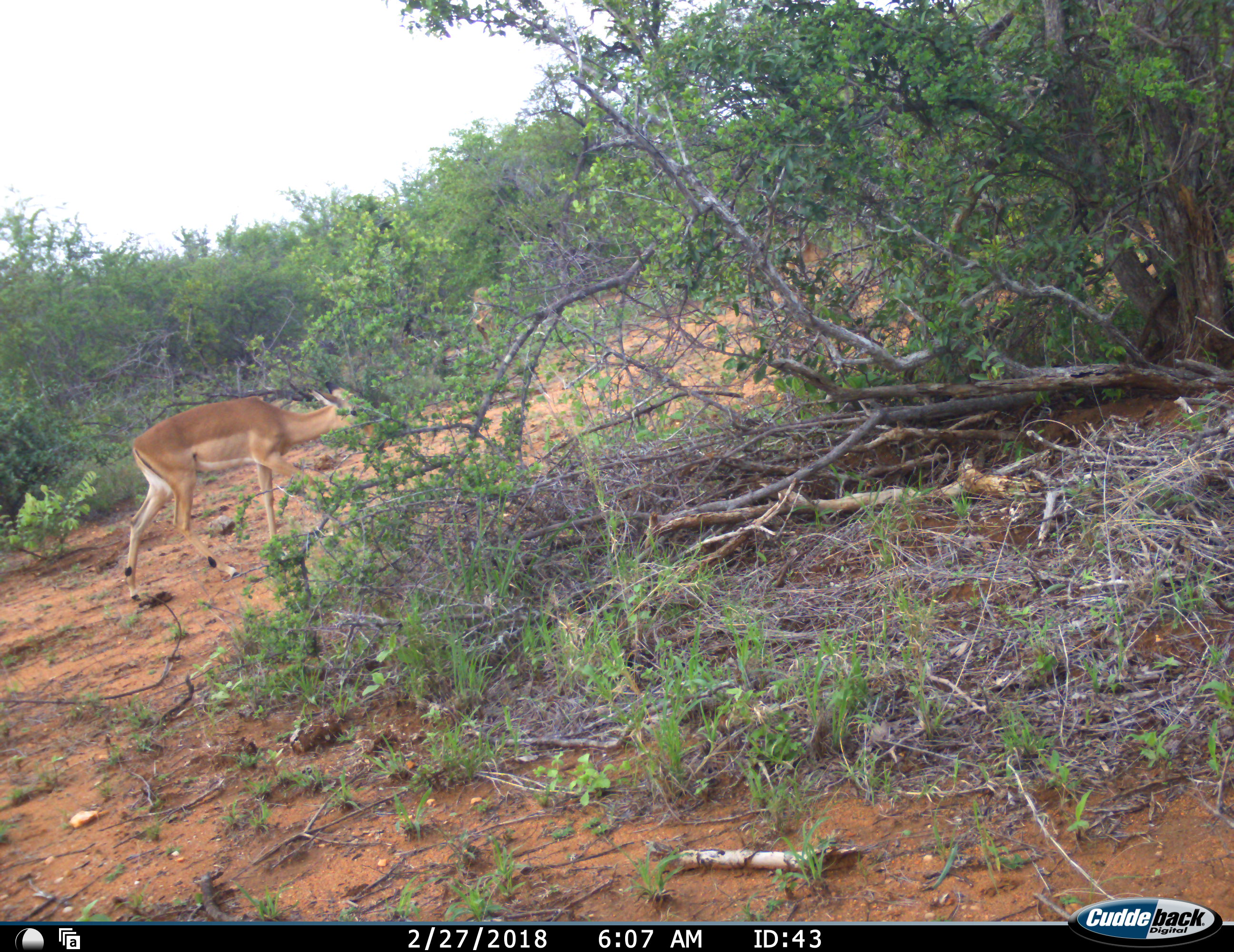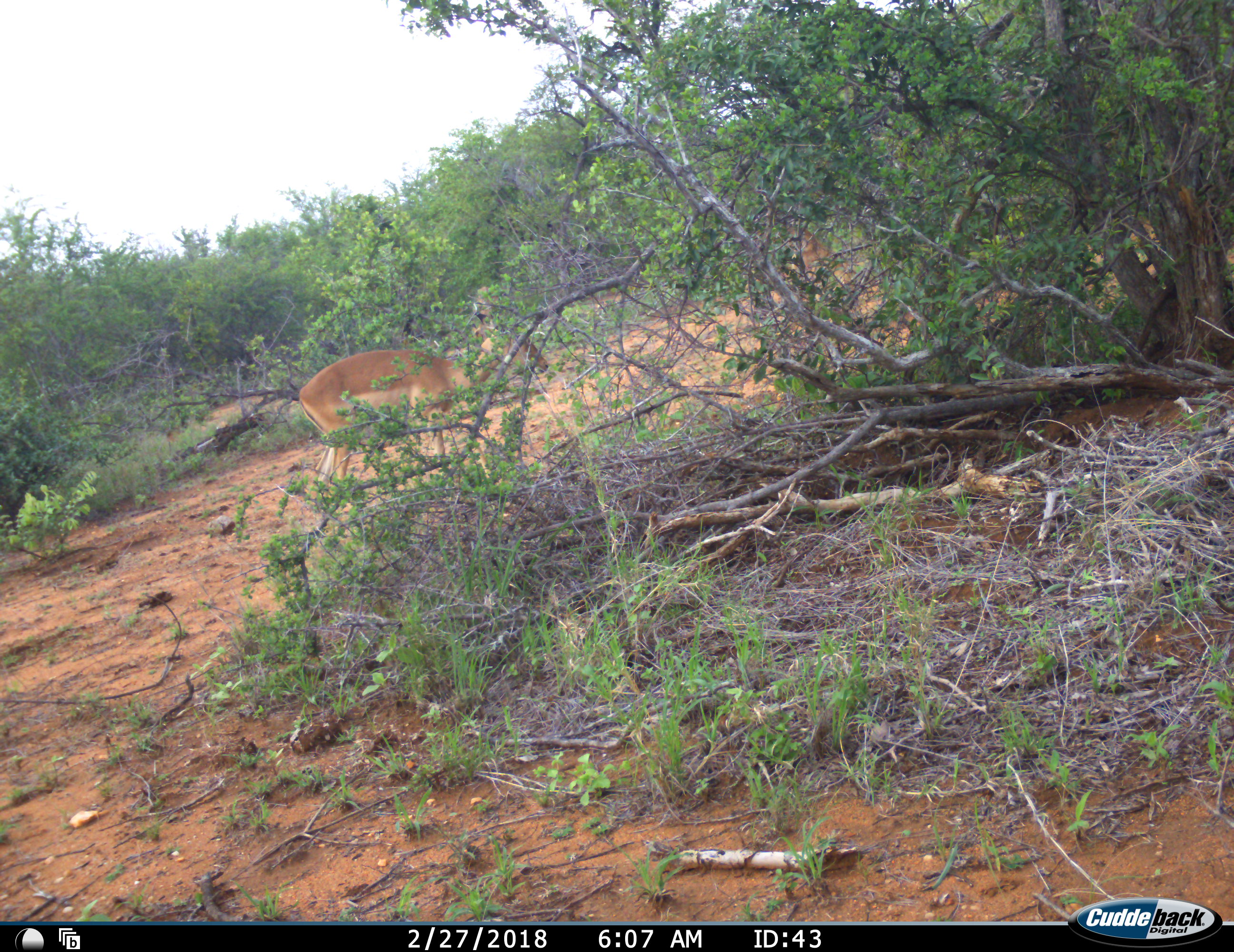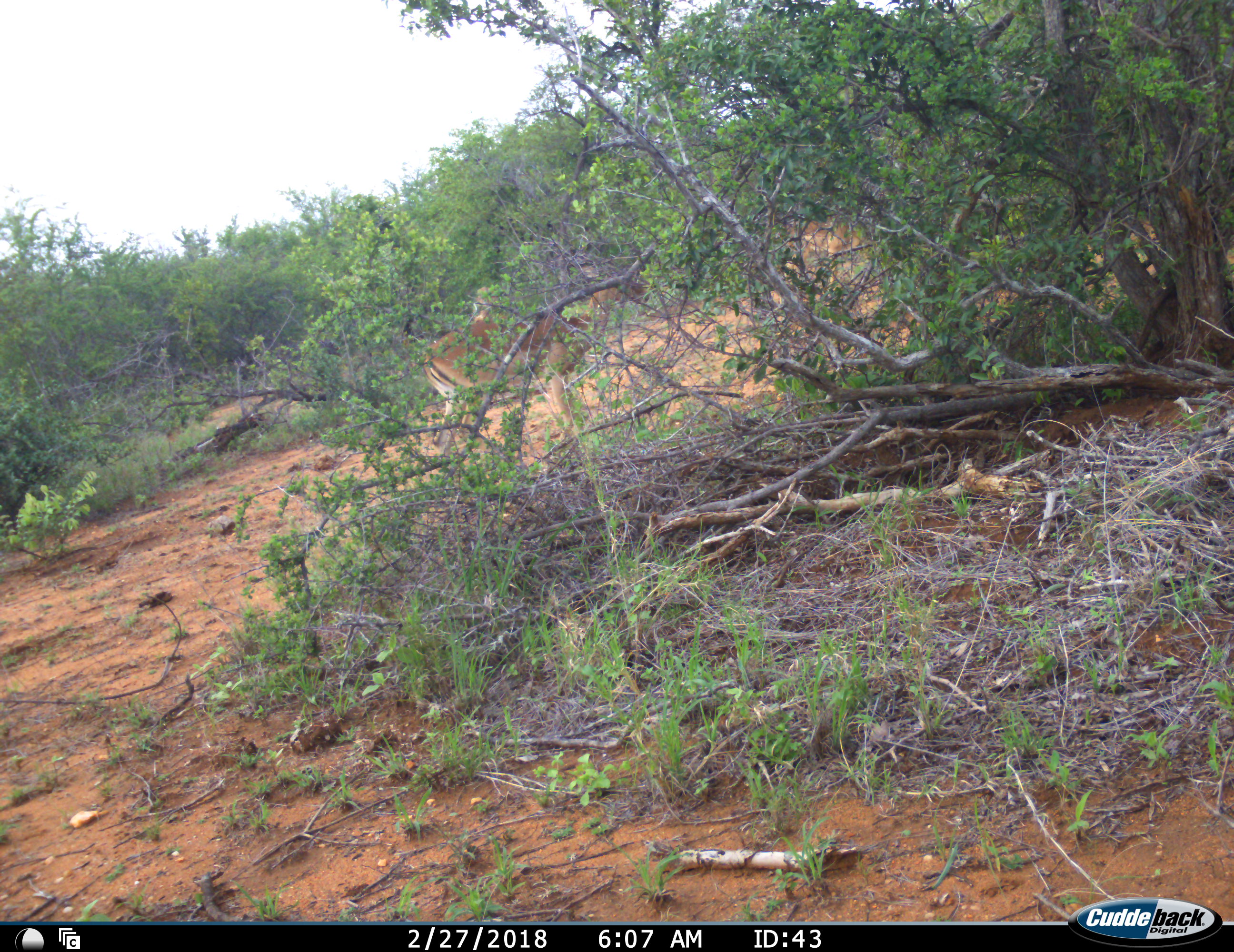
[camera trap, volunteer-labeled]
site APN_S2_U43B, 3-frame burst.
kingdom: Animalia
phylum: Chordata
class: Mammalia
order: Artiodactyla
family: Bovidae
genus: Aepyceros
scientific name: Aepyceros melampus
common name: impala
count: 2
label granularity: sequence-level